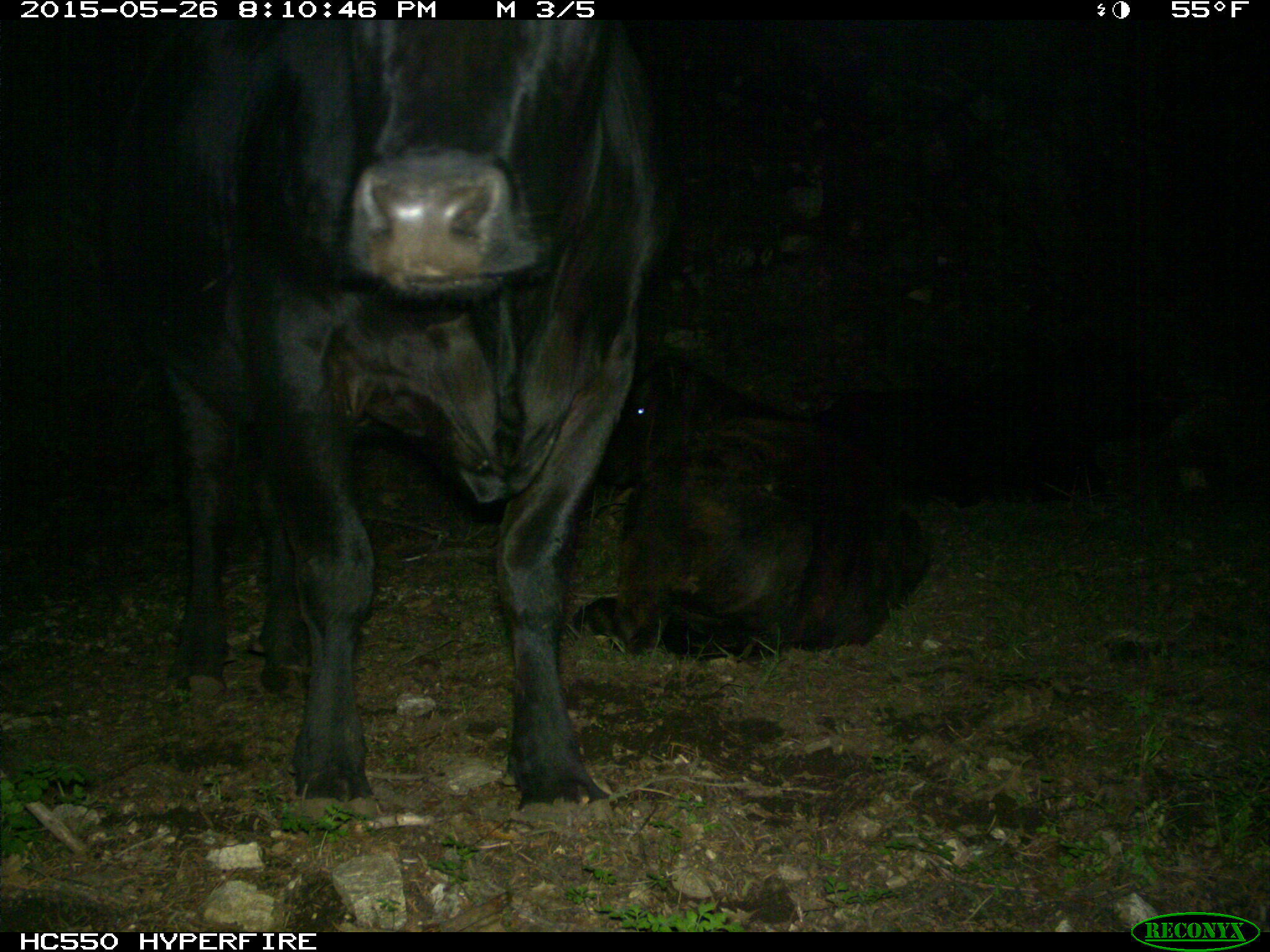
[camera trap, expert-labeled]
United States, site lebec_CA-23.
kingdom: Animalia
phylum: Chordata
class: Mammalia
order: Artiodactyla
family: Bovidae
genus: Bos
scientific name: Bos taurus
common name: domestic cow